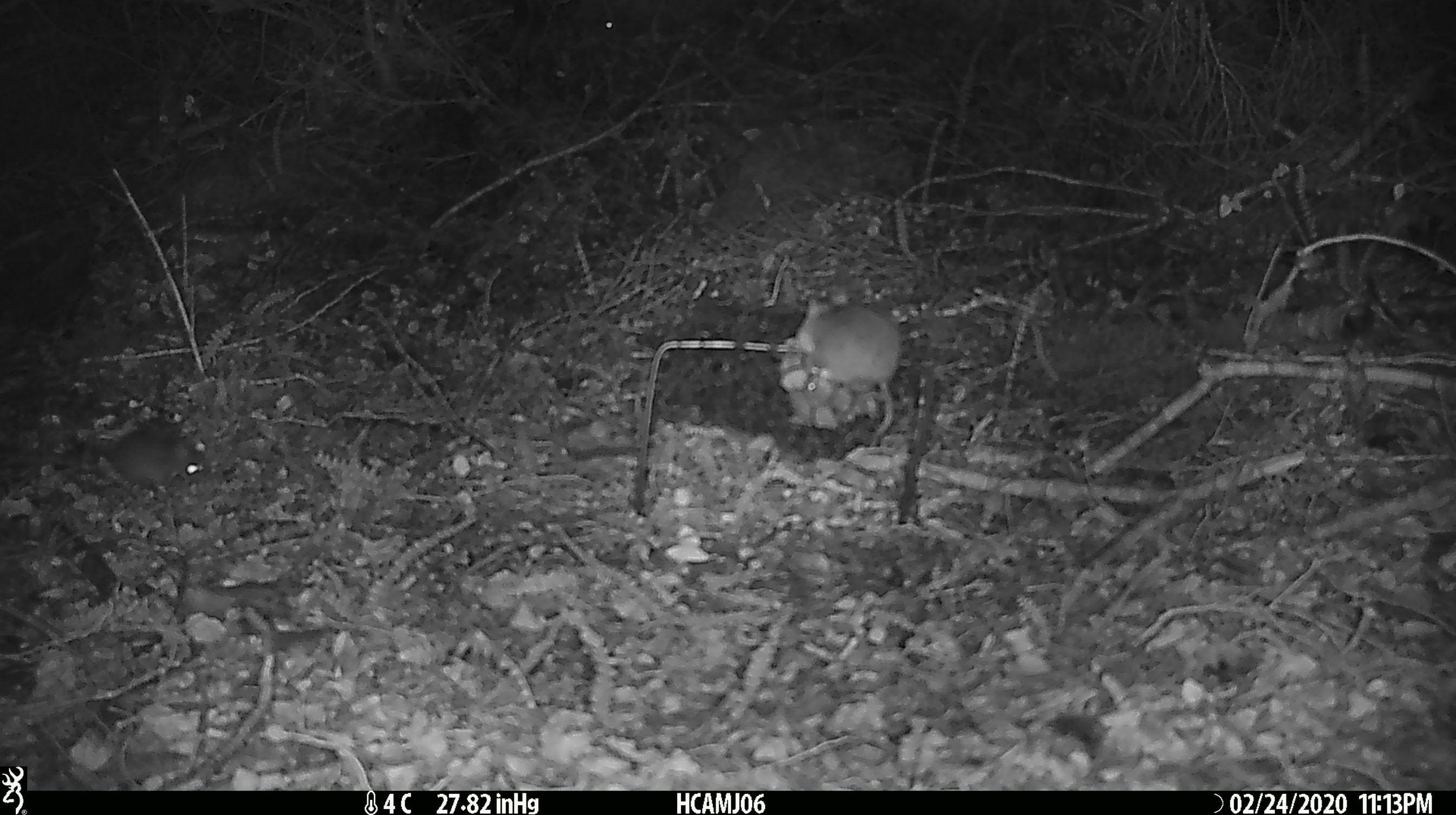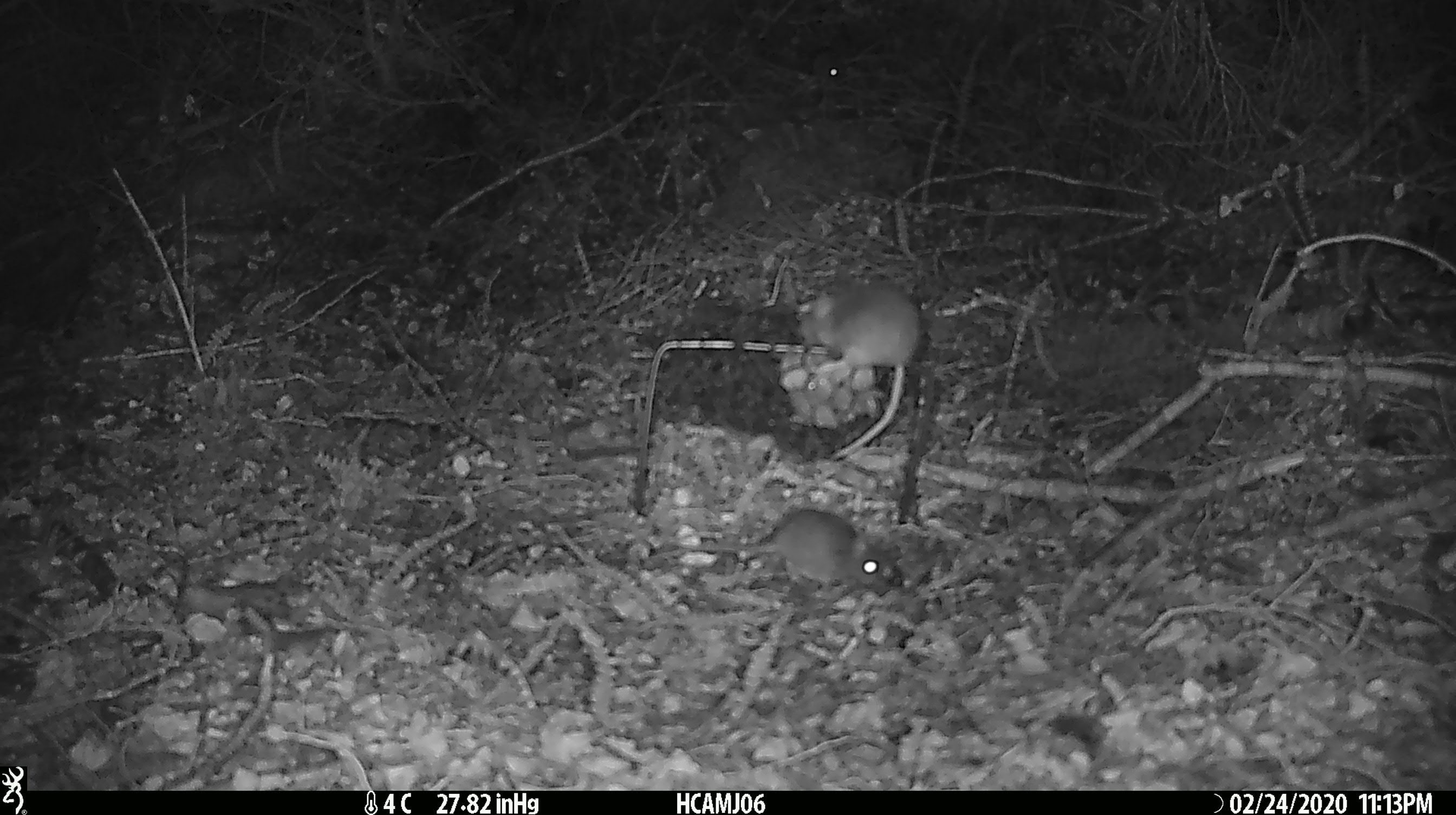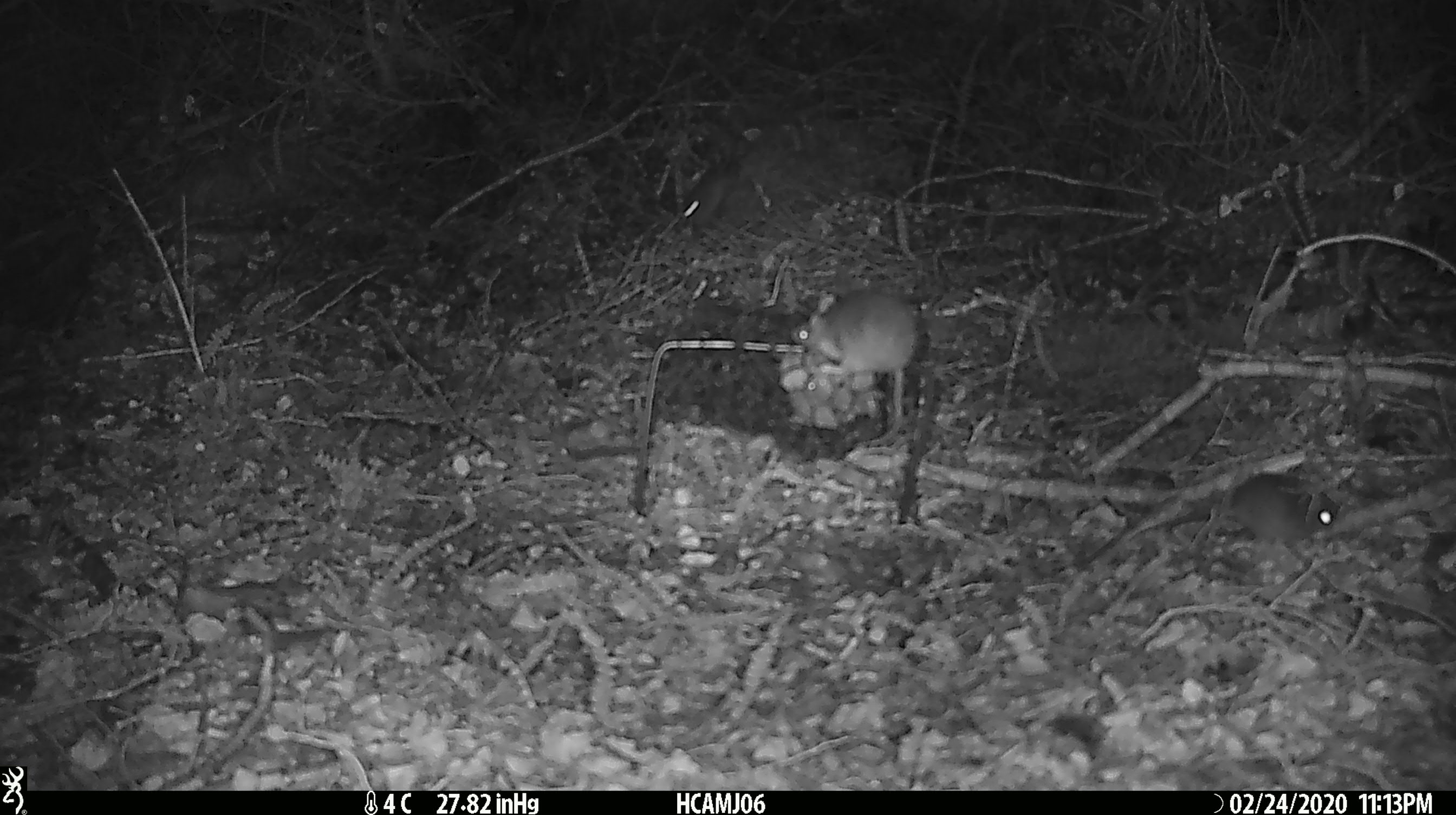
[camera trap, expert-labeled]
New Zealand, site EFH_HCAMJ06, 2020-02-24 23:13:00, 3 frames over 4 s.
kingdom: Animalia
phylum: Chordata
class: Mammalia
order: Rodentia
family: Muridae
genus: Mus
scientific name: Mus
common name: mouse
Mouse (Mus).